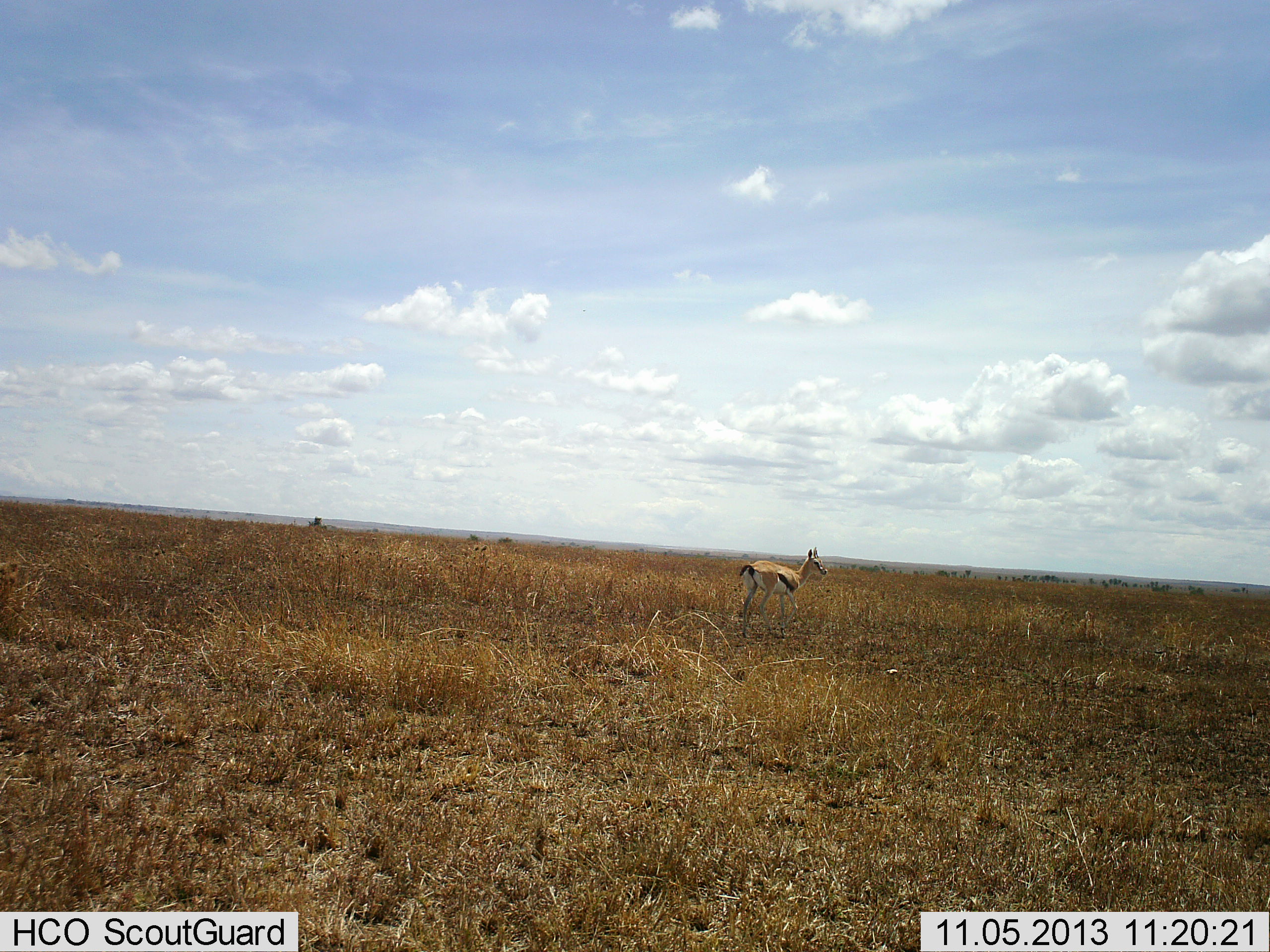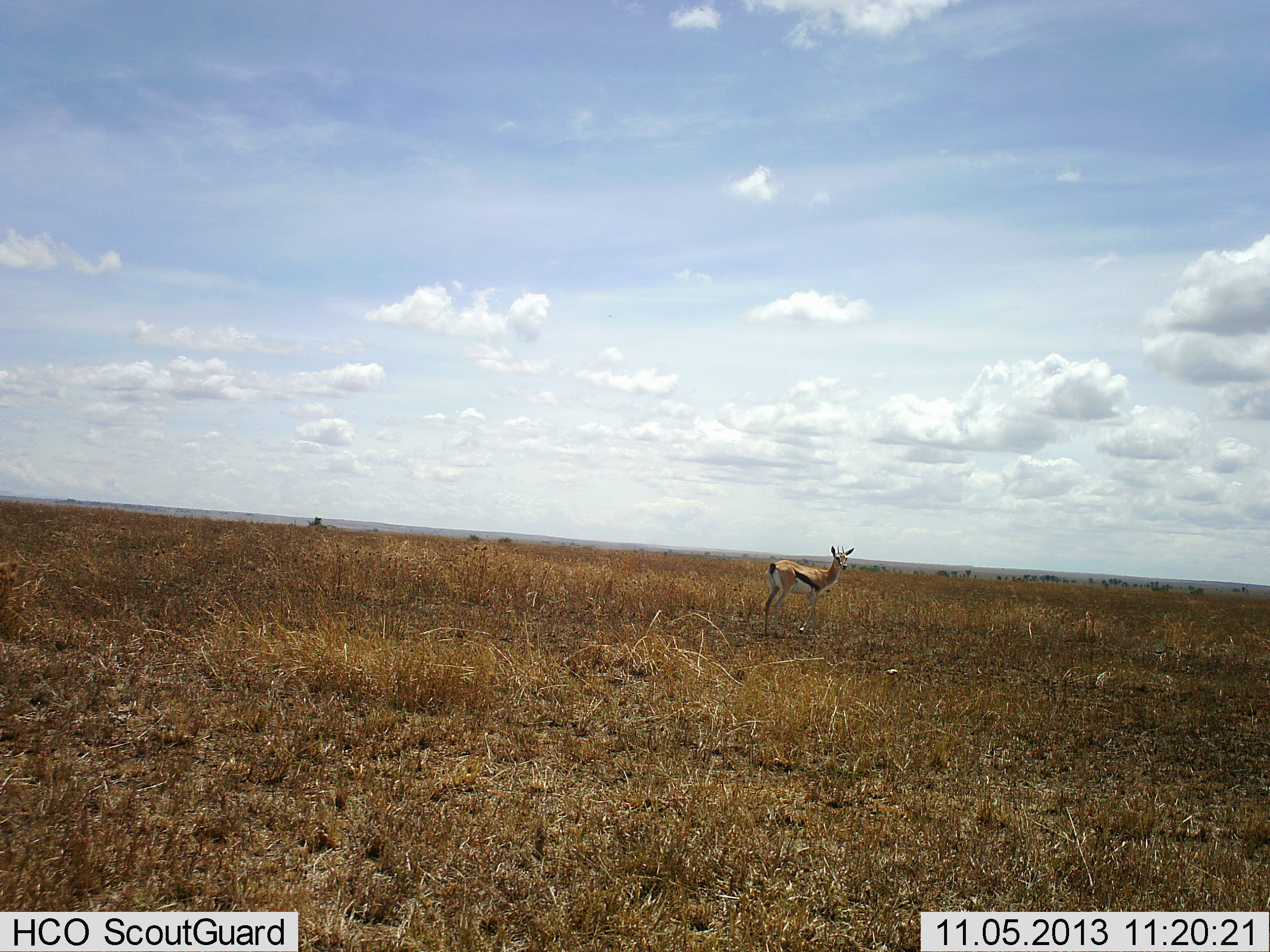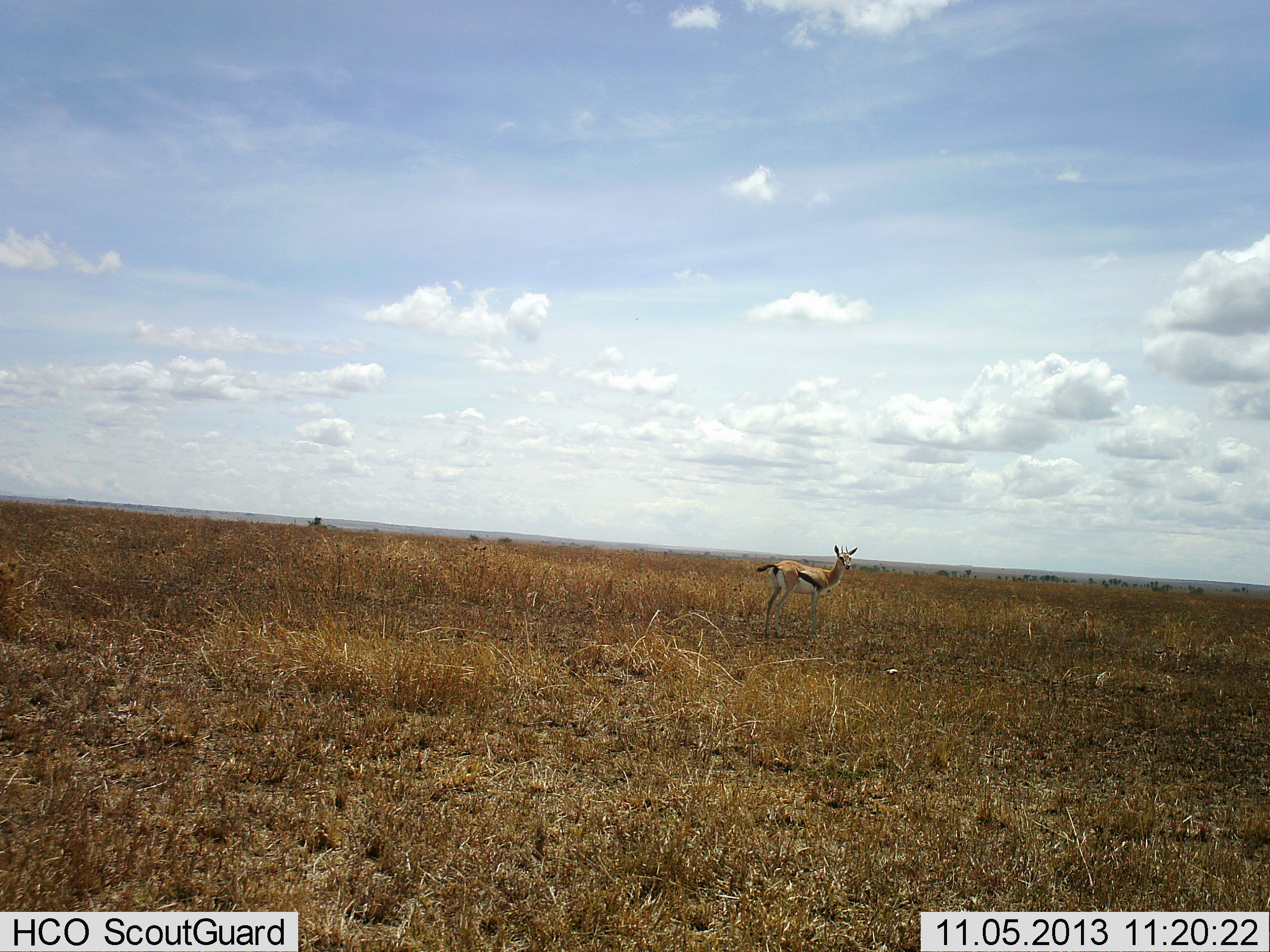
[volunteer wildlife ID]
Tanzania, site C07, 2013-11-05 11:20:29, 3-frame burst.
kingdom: Animalia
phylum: Chordata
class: Mammalia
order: Artiodactyla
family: Bovidae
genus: Eudorcas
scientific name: Eudorcas thomsonii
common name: thomson's gazelle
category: gazellethomsons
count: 1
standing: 80%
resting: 10%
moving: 20%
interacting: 0%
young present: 0%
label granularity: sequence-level